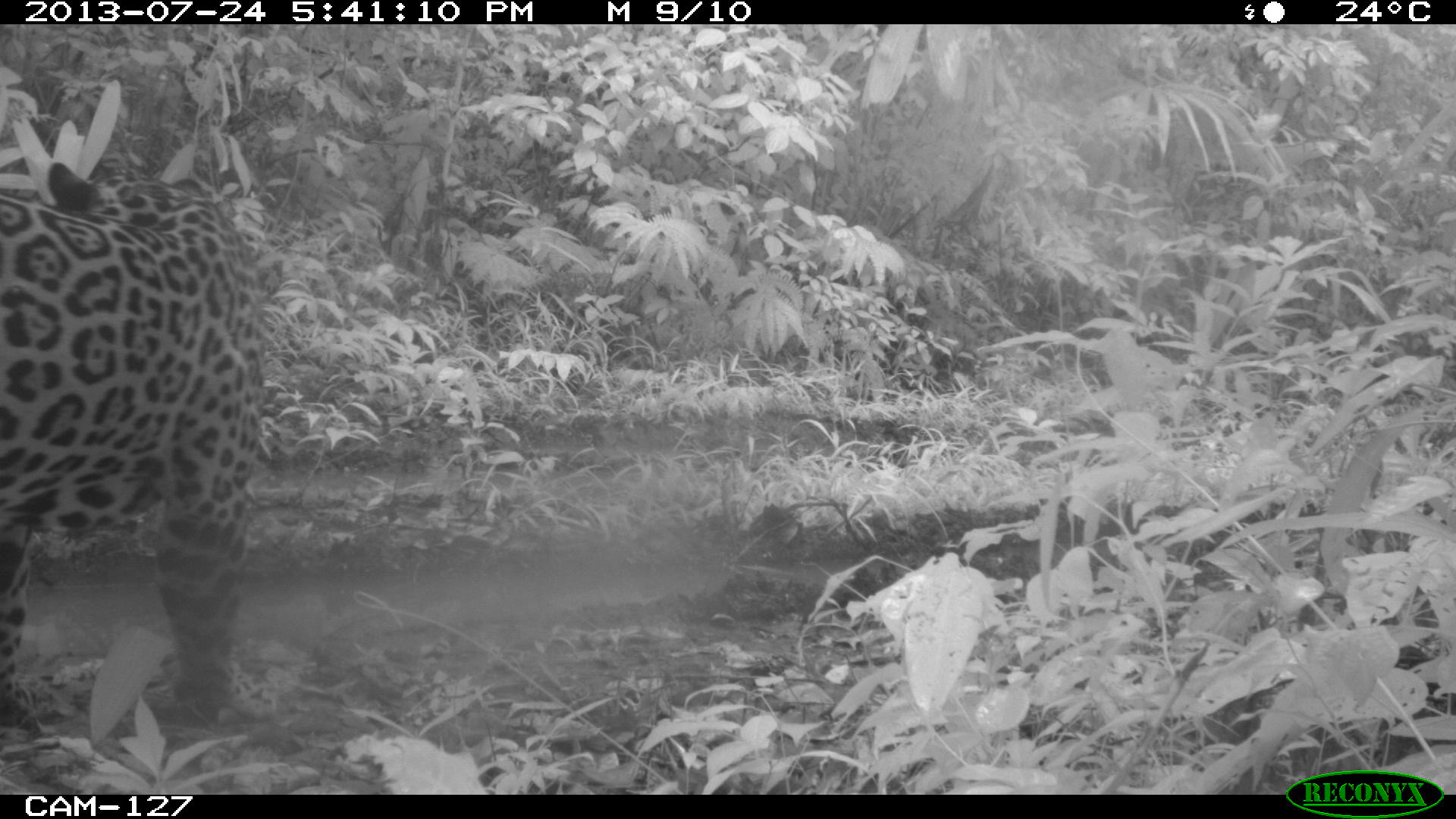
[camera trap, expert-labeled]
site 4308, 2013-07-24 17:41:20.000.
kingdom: Animalia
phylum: Chordata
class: Mammalia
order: Carnivora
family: Felidae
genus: Panthera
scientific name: Panthera onca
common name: jaguar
Panthera onca (jaguar), count 1.